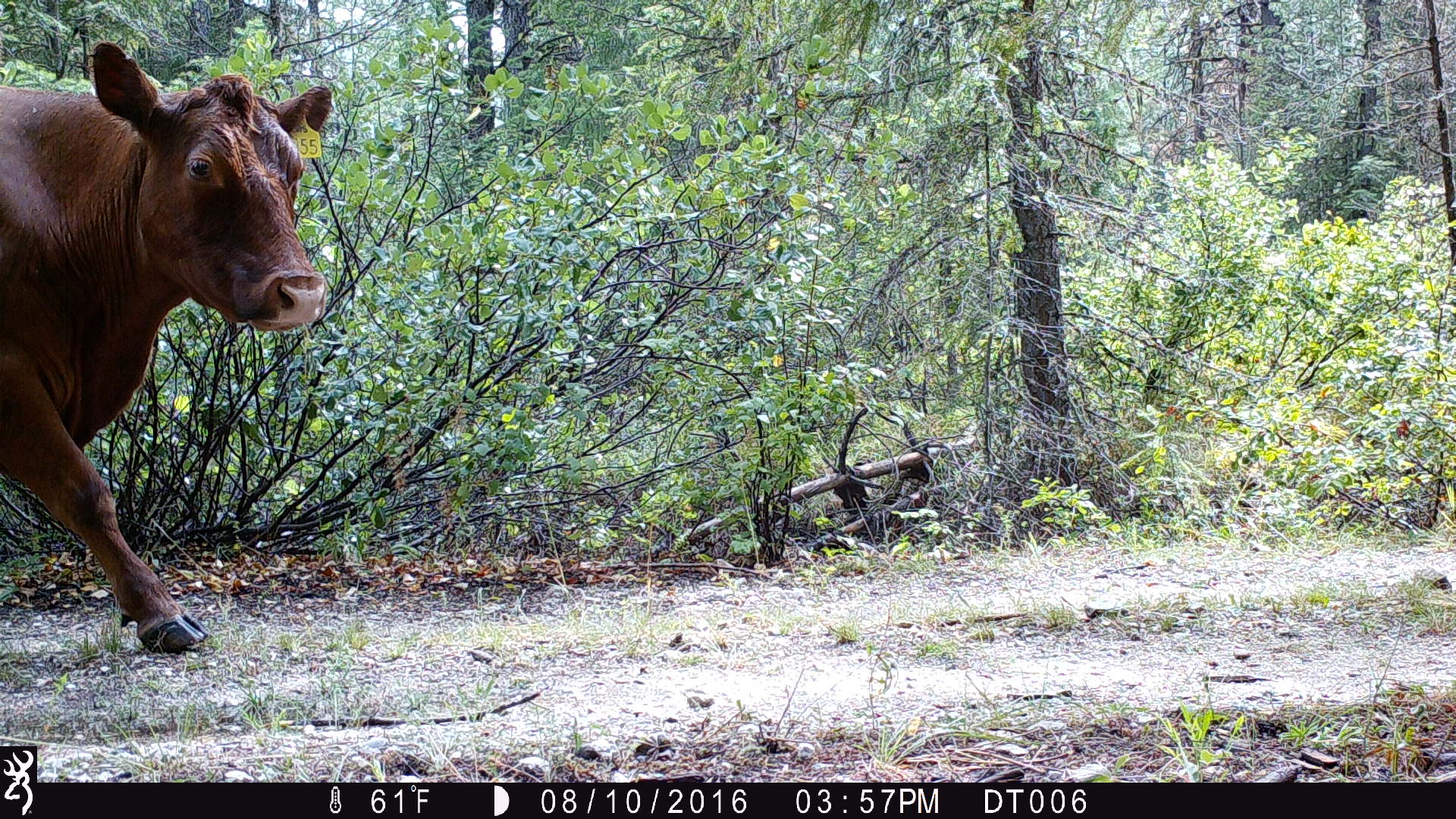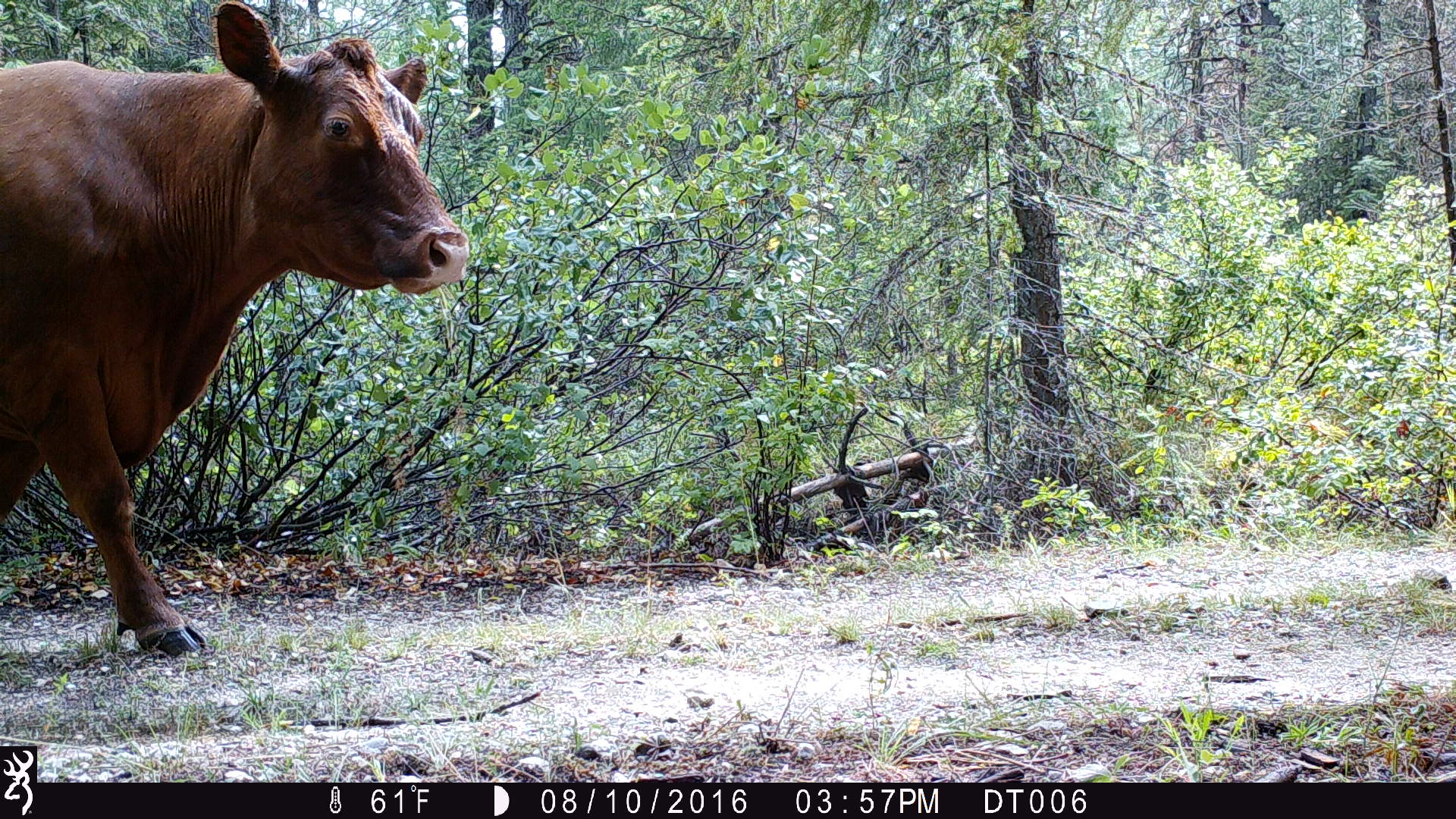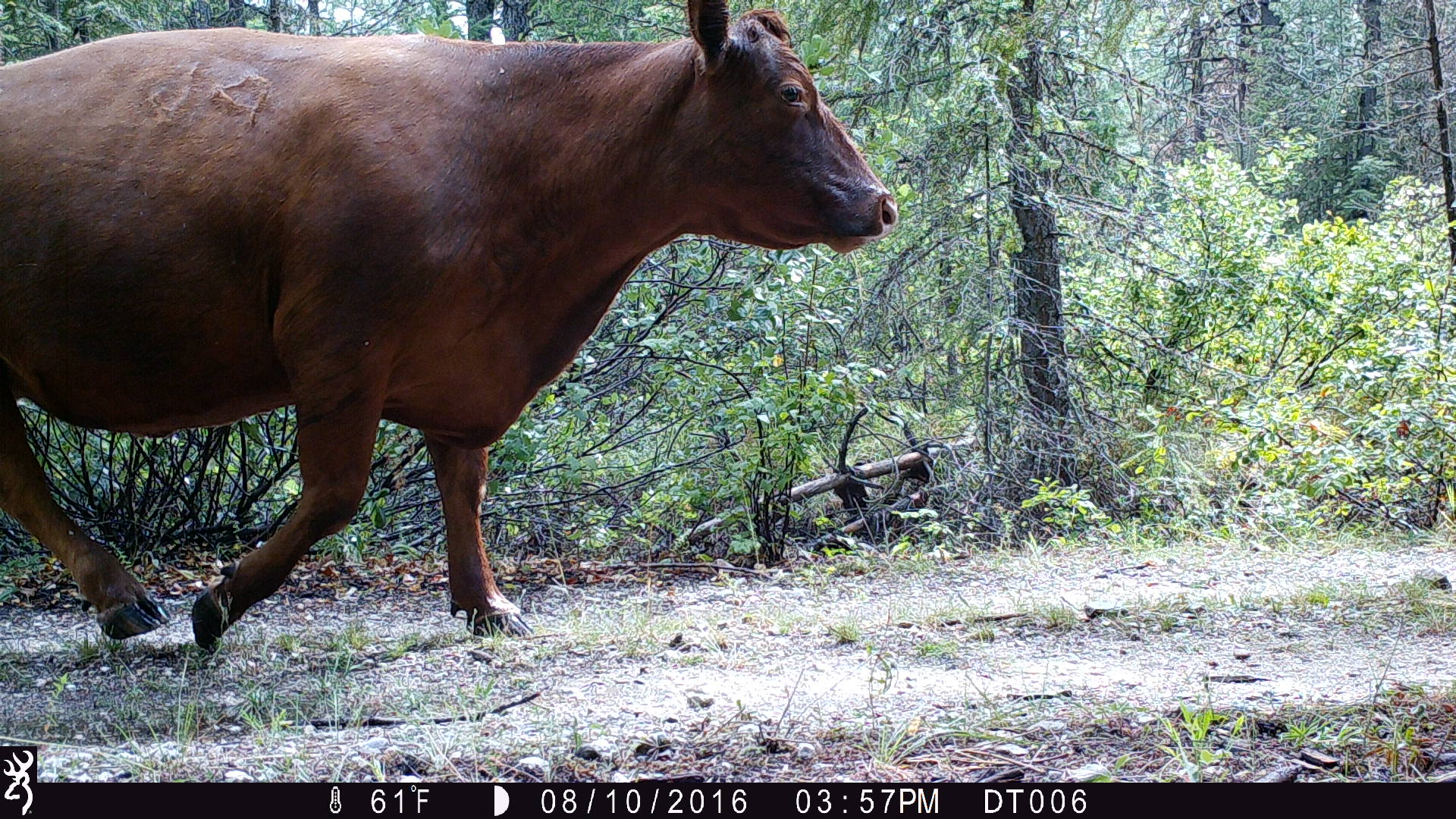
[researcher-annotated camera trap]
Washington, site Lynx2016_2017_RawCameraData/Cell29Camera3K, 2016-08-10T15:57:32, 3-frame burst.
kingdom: Animalia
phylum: Chordata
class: Mammalia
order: Artiodactyla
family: Bovidae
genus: Bos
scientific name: Bos taurus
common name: domestic cattle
Domestic cattle (Bos taurus). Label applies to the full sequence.